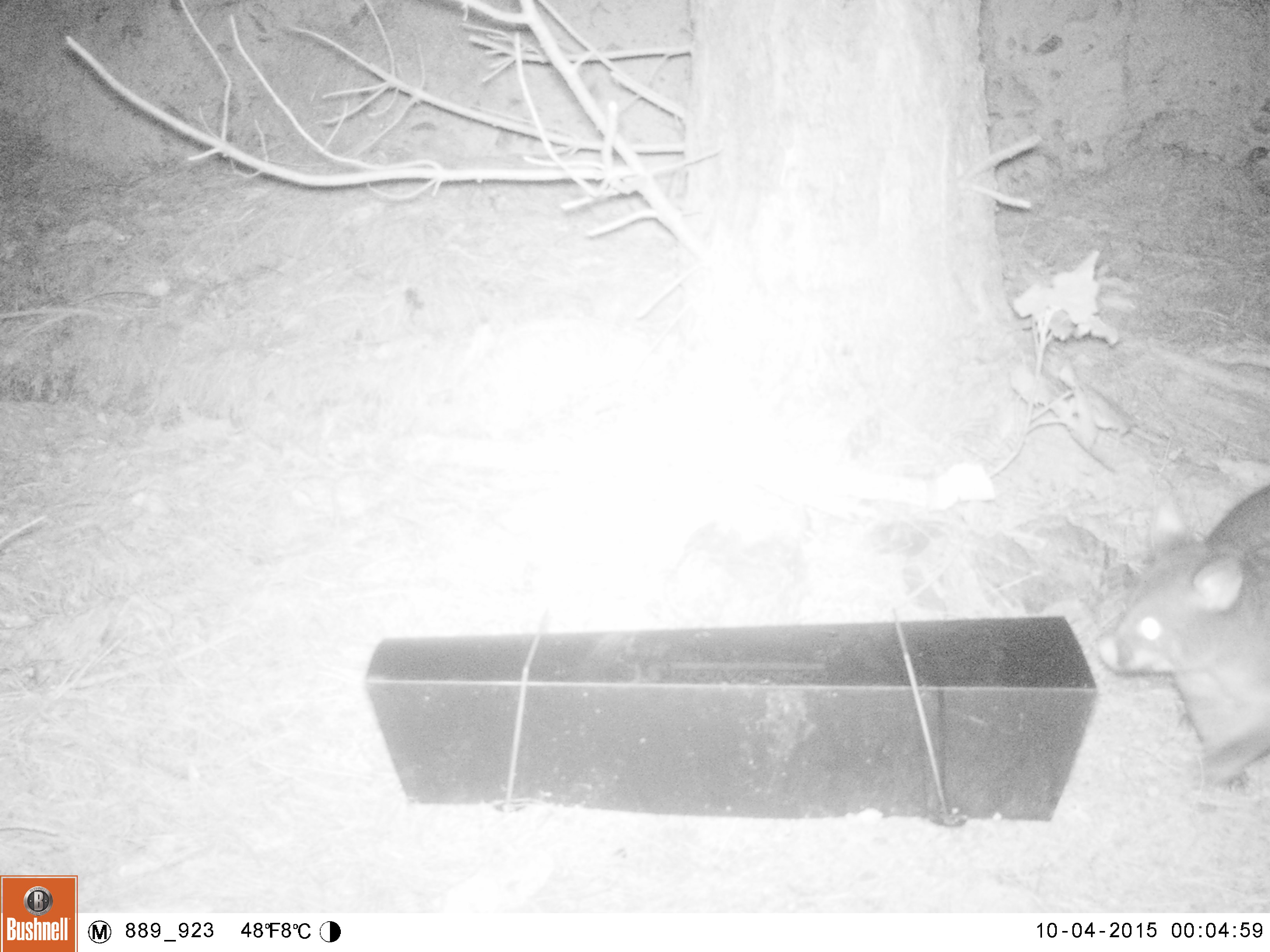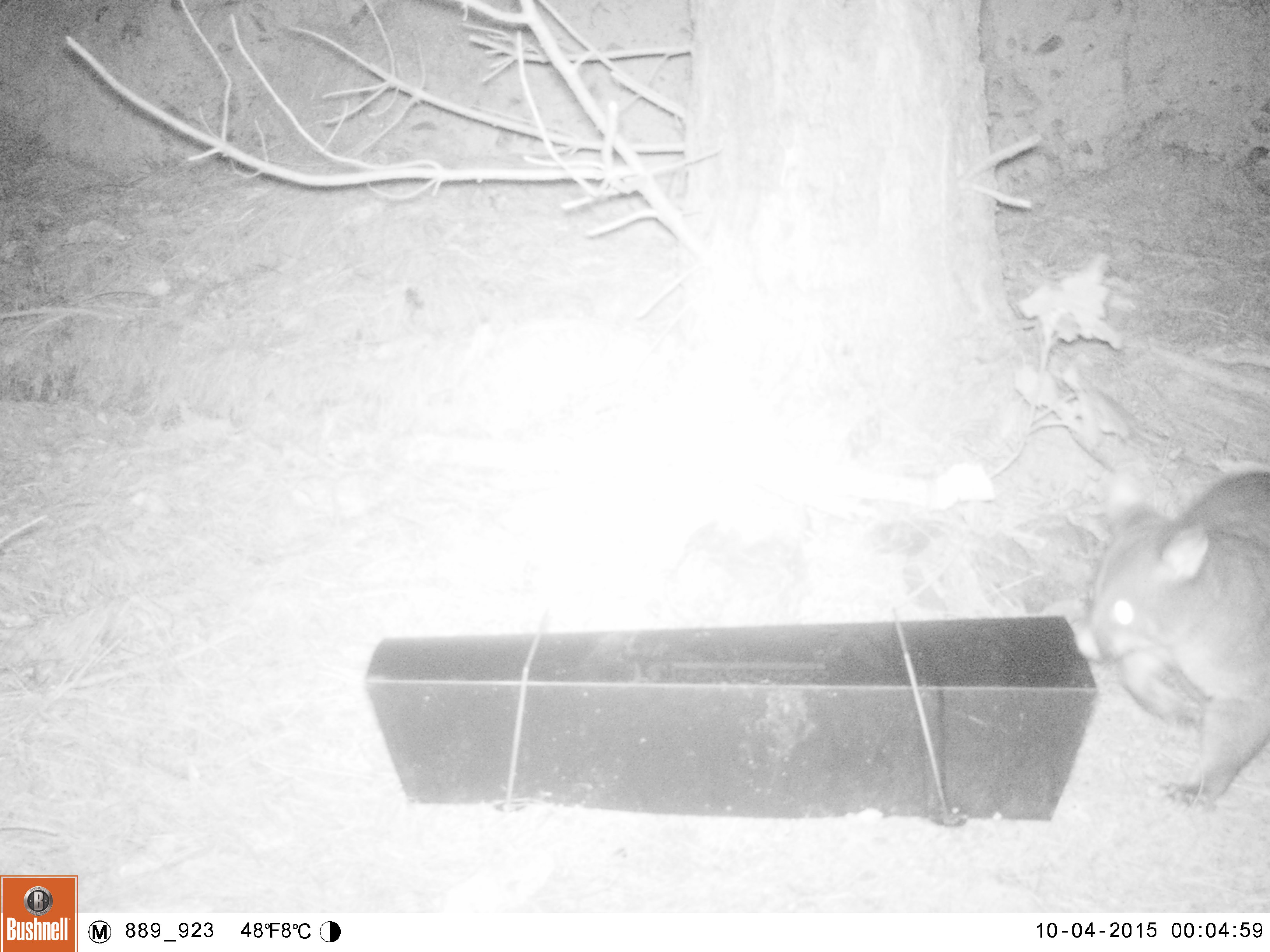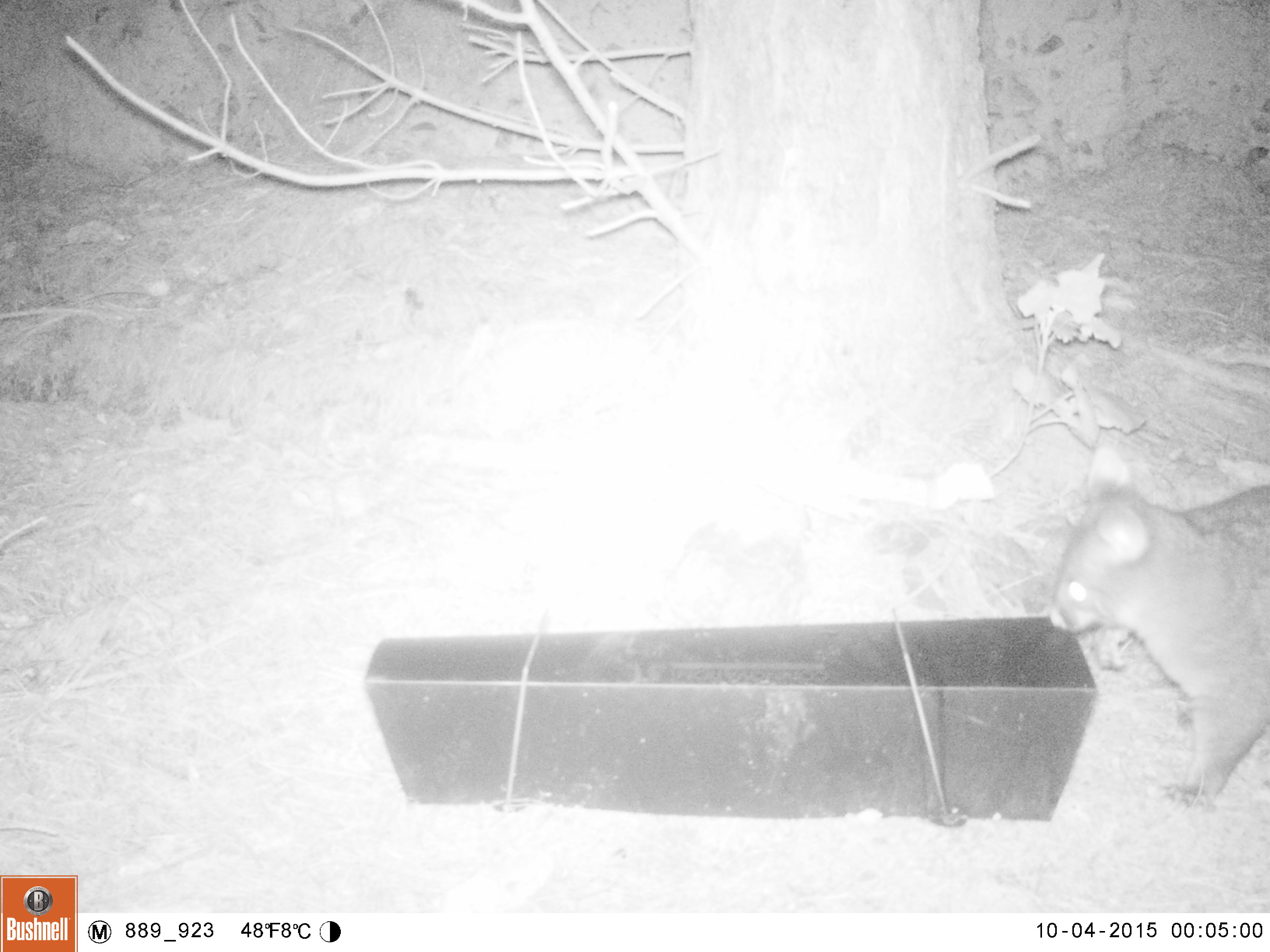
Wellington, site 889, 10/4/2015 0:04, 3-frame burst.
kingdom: Animalia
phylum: Chordata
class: Mammalia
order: Didelphimorphia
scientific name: Didelphimorphia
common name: possum